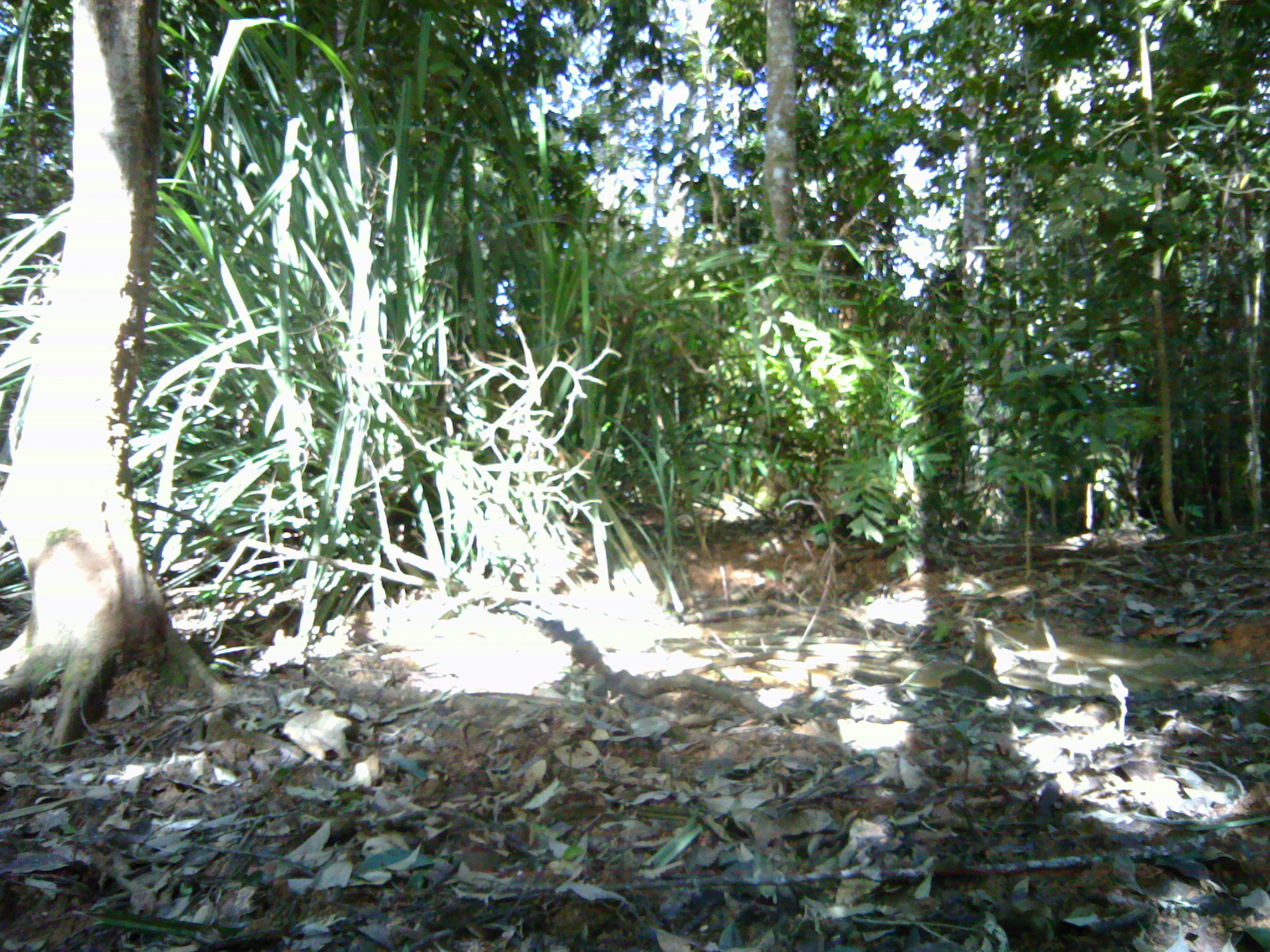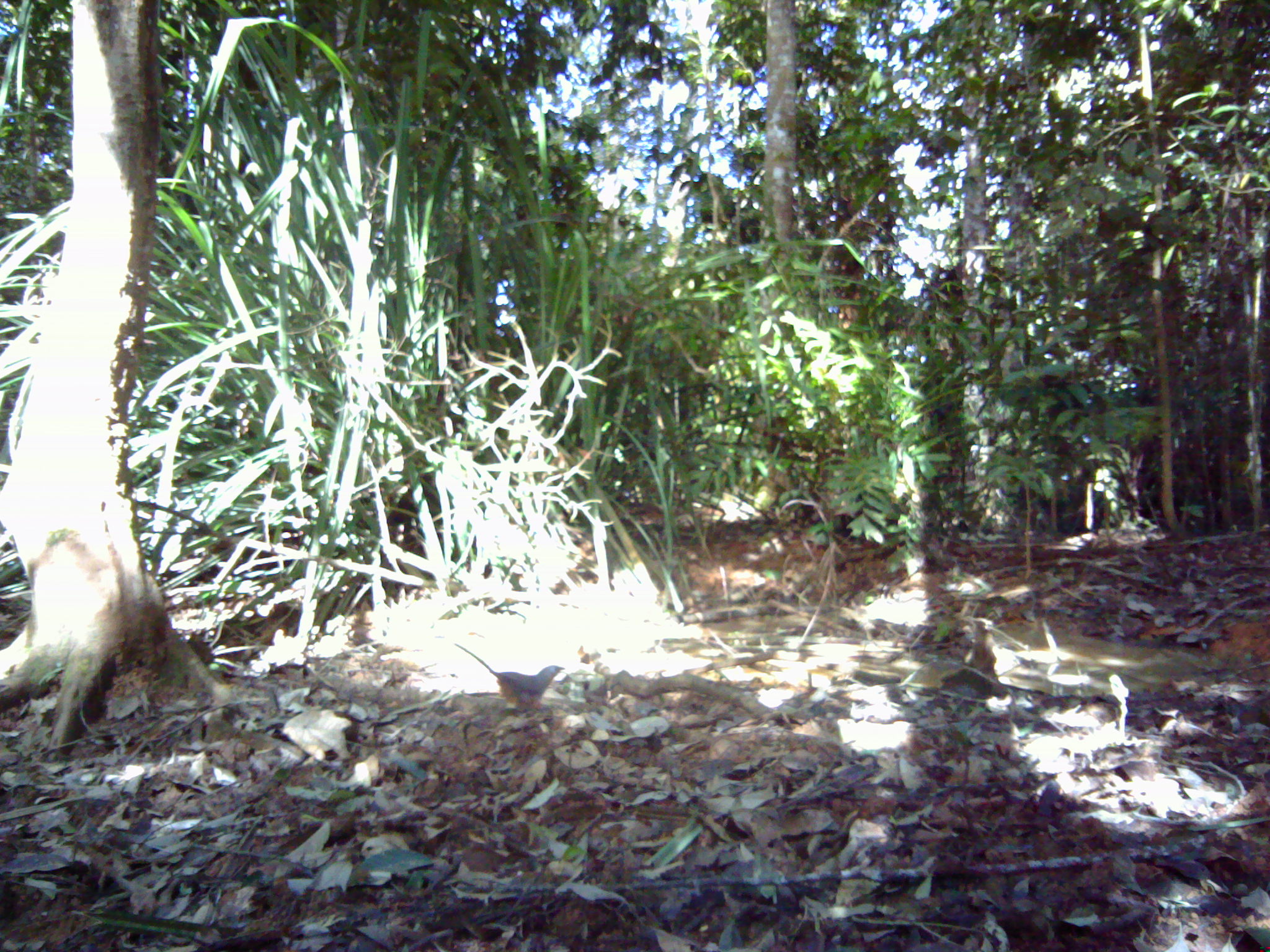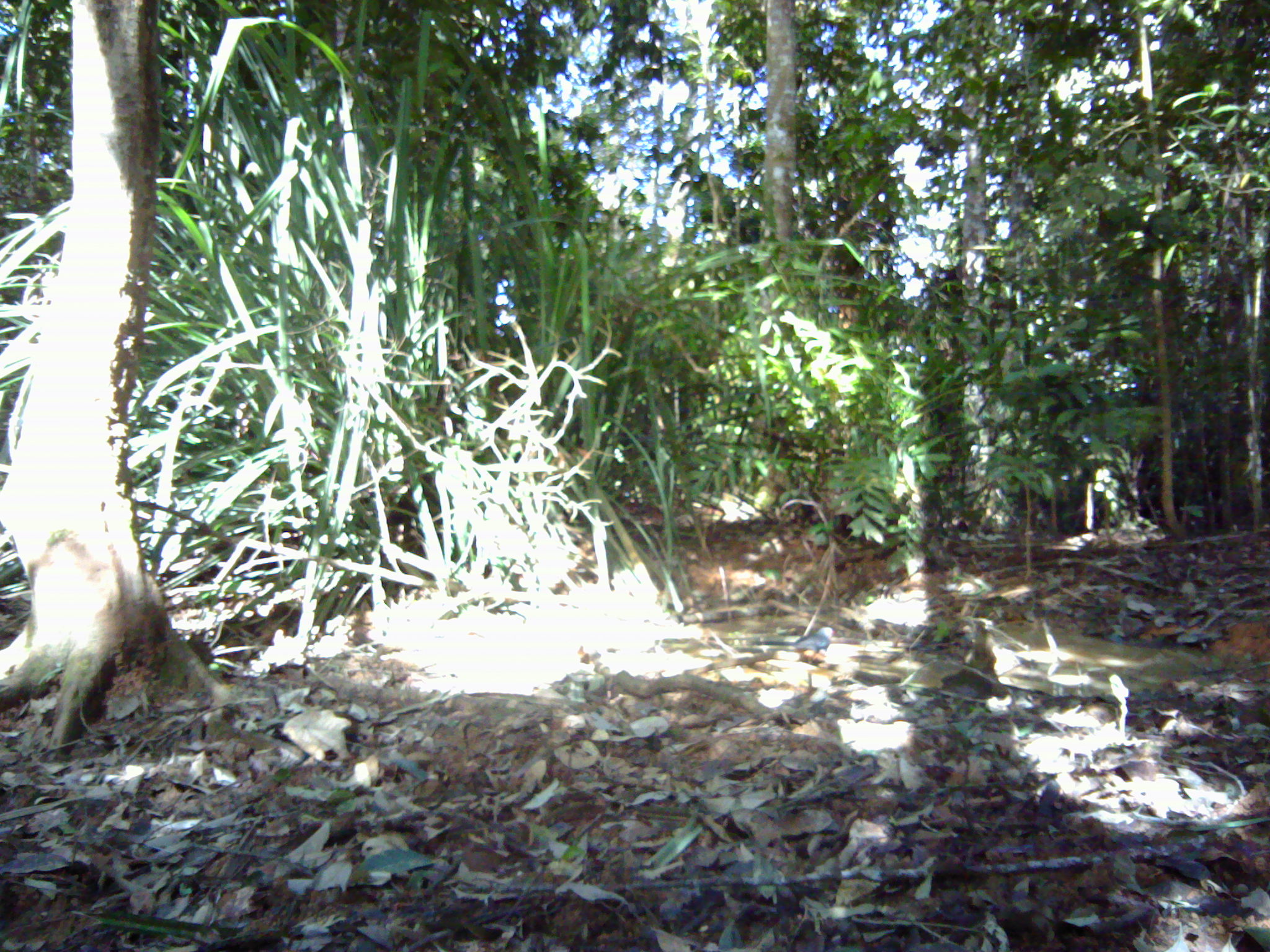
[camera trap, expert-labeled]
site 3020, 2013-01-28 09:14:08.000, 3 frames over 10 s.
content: unidentified animal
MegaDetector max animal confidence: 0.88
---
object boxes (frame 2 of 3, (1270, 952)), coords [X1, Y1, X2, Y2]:
unknown: [454, 642, 565, 710]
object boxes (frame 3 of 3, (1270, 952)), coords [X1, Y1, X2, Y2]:
unknown: [746, 626, 837, 661]